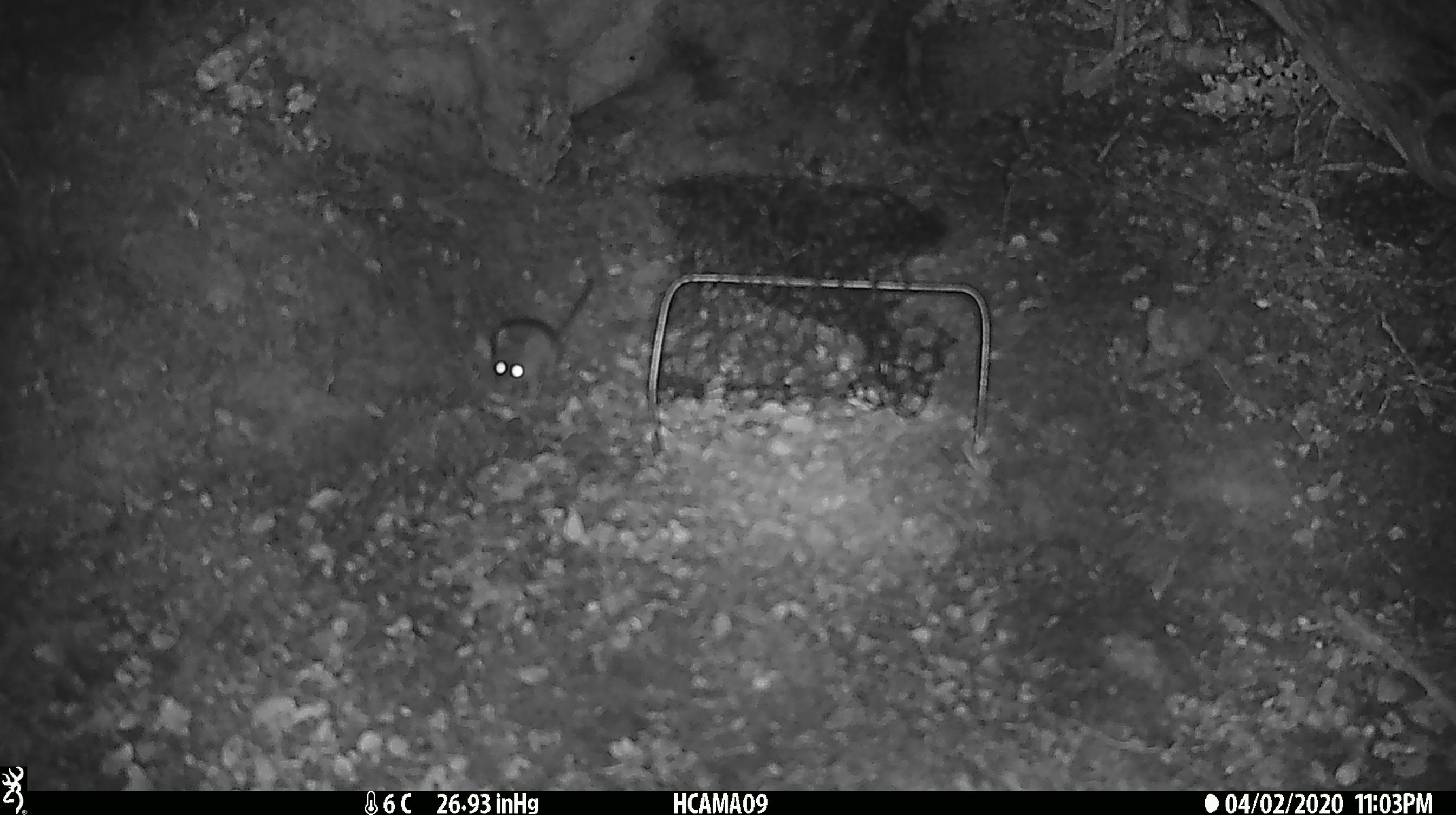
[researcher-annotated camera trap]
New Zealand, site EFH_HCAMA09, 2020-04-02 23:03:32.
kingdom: Animalia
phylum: Chordata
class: Mammalia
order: Rodentia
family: Muridae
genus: Mus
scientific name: Mus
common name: mouse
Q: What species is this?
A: Mouse (Mus).